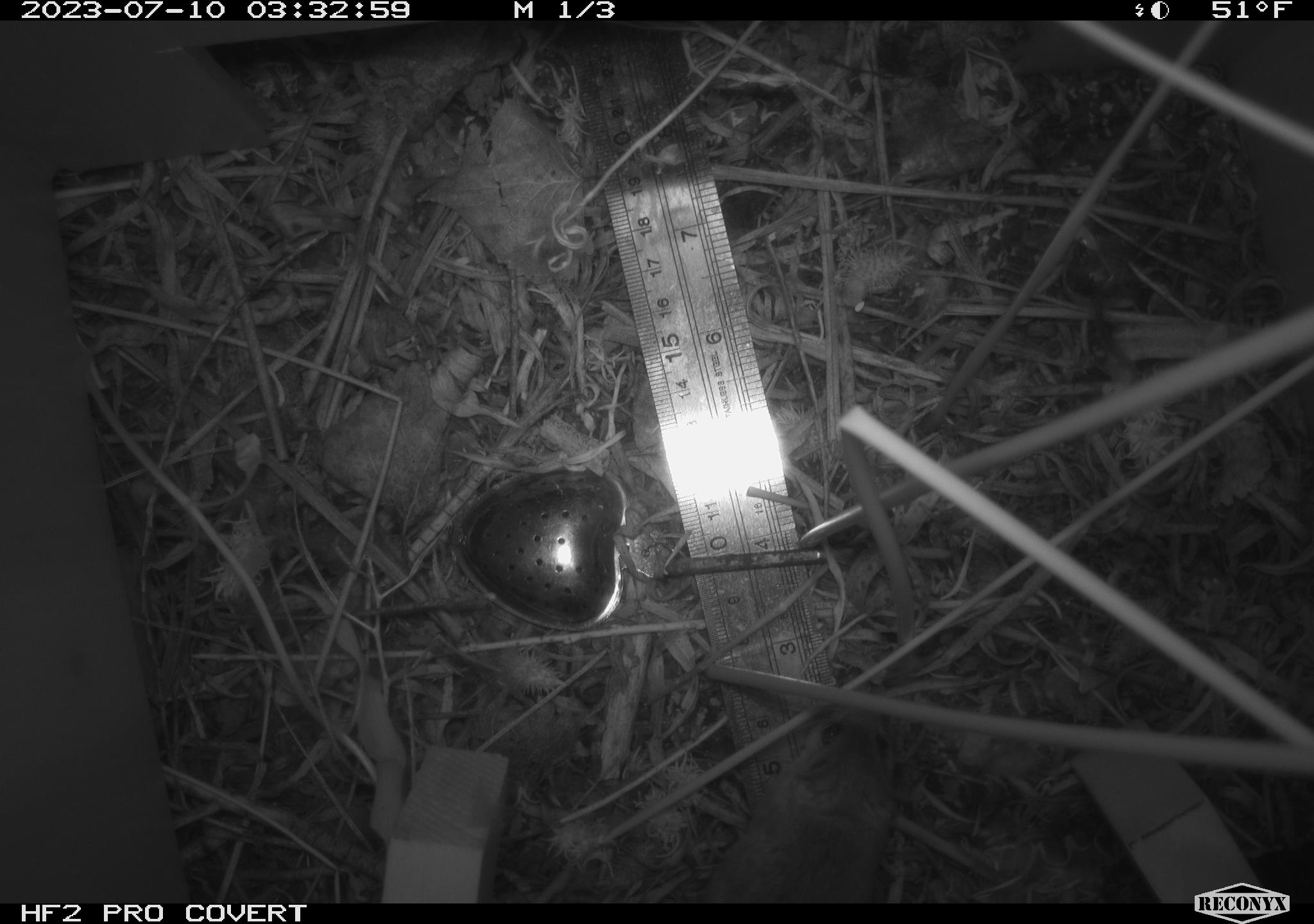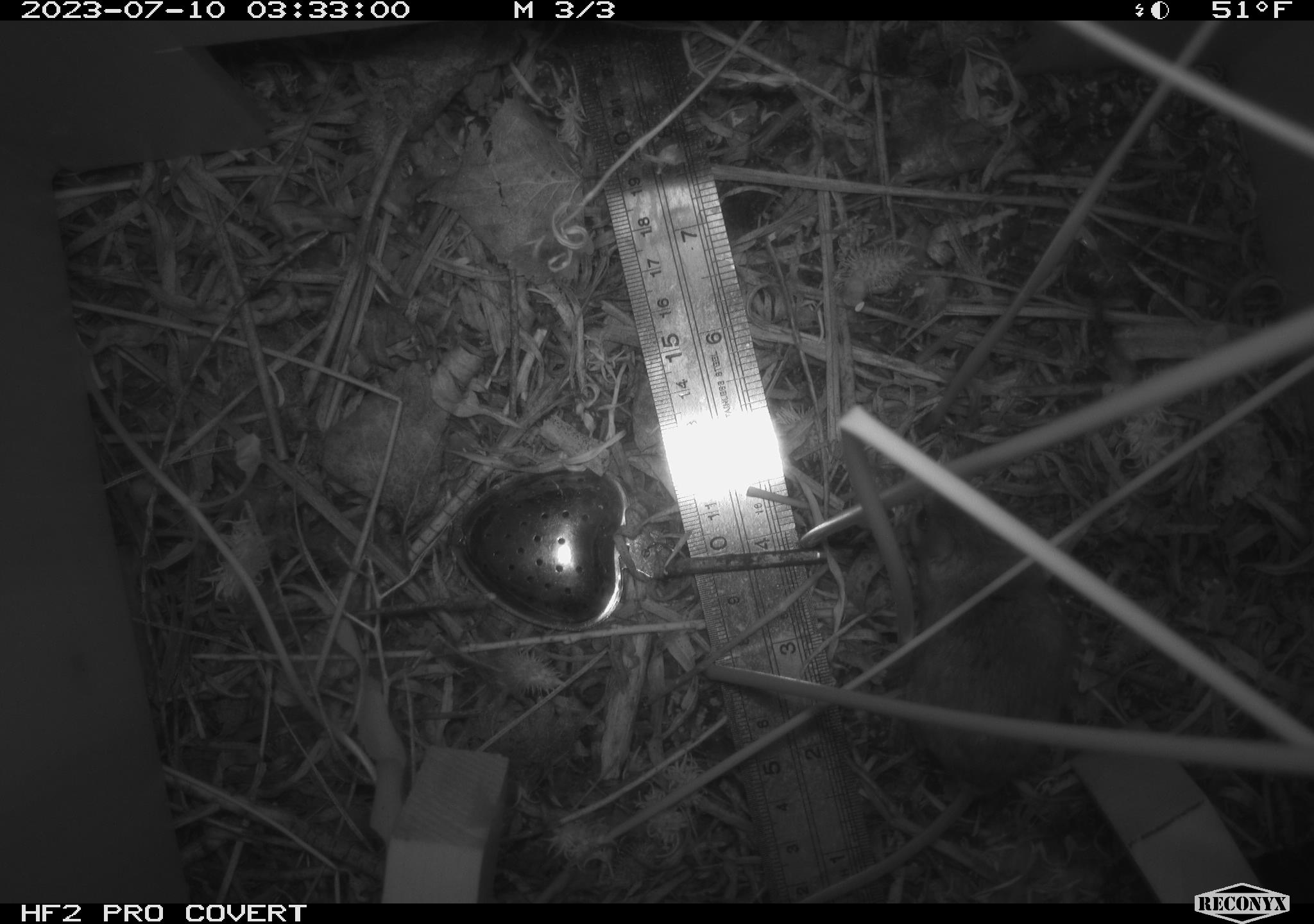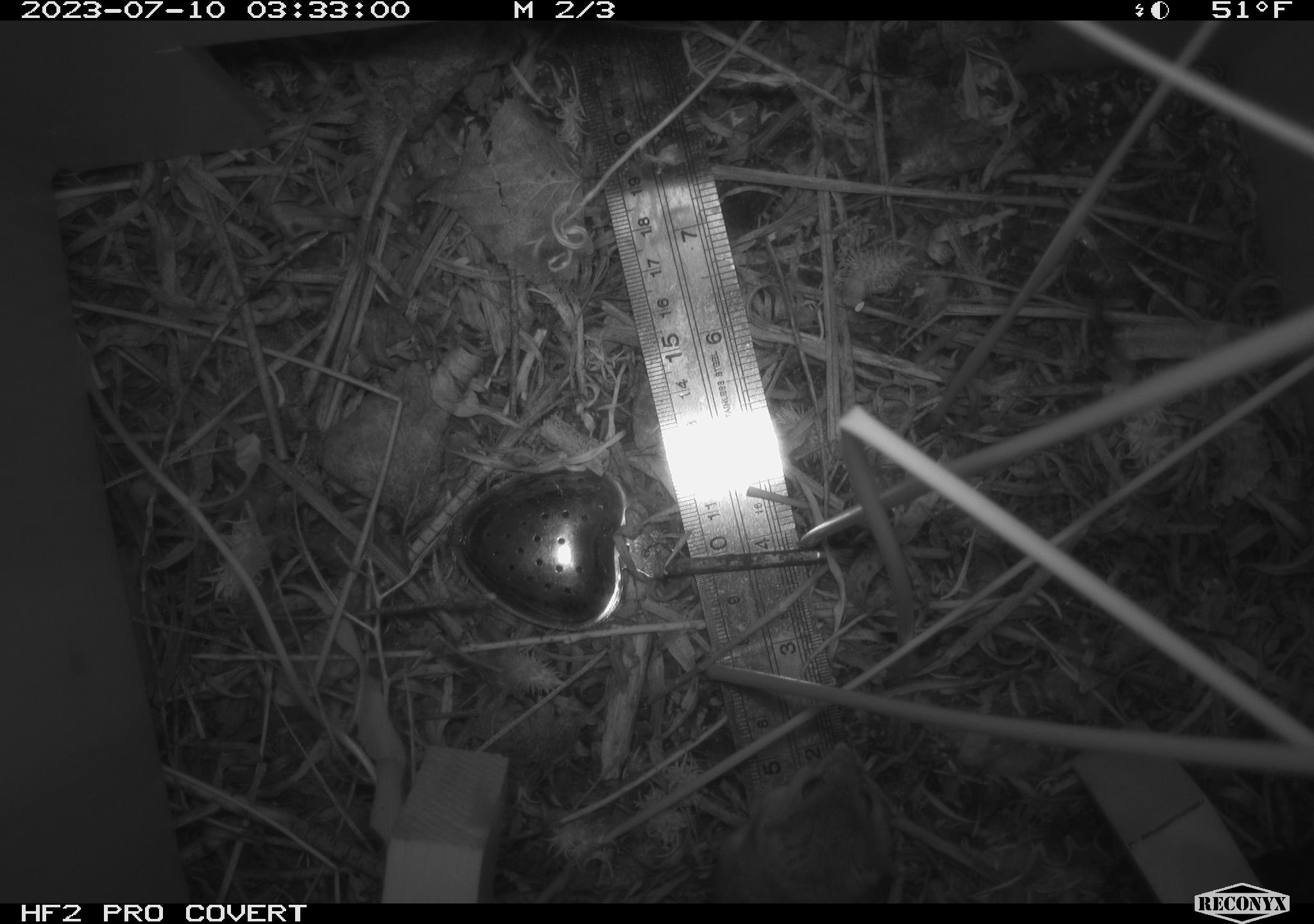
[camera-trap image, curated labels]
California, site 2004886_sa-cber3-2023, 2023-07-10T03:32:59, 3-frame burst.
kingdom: Animalia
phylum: Chordata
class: Mammalia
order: Rodentia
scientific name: Rodentia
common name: mouse species